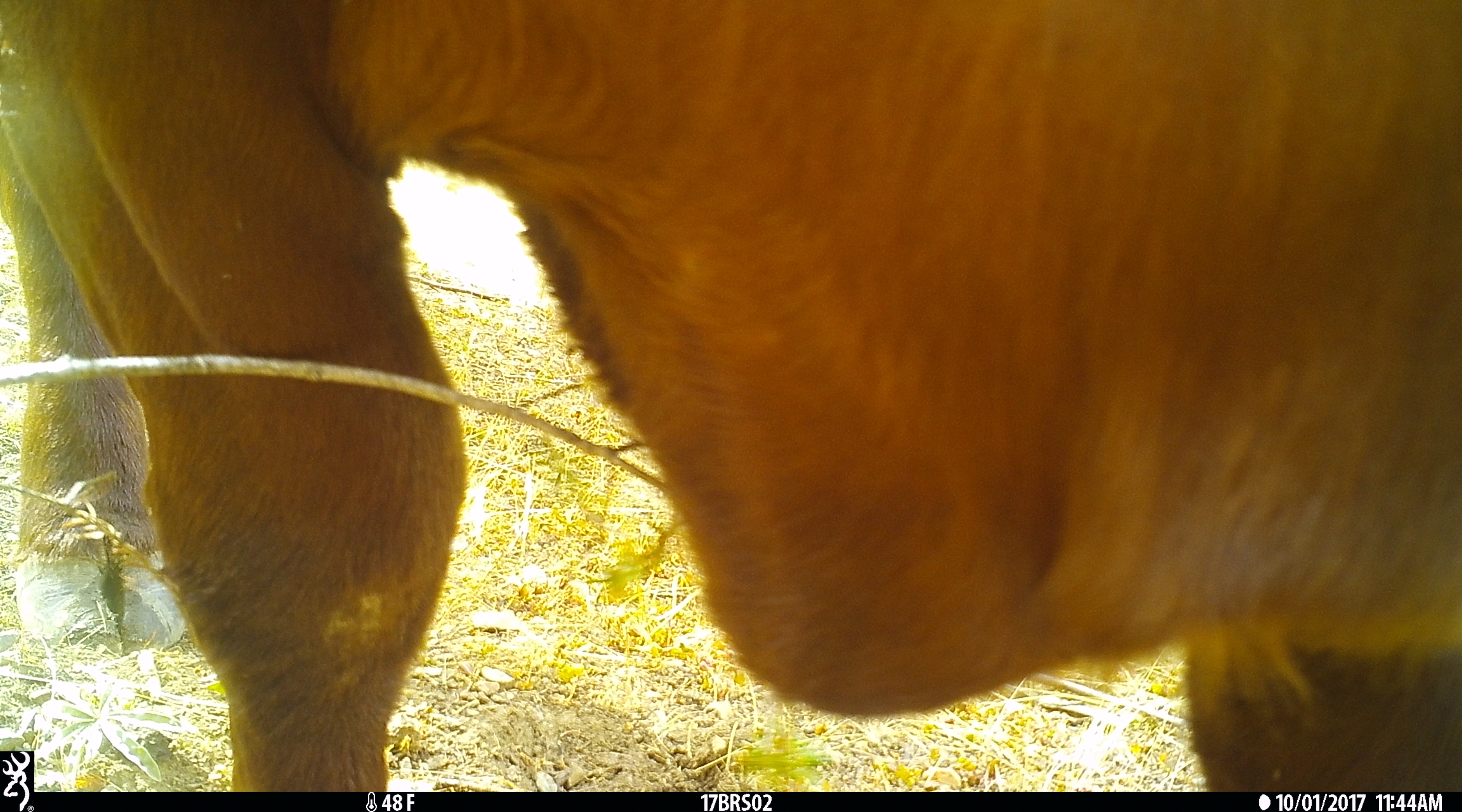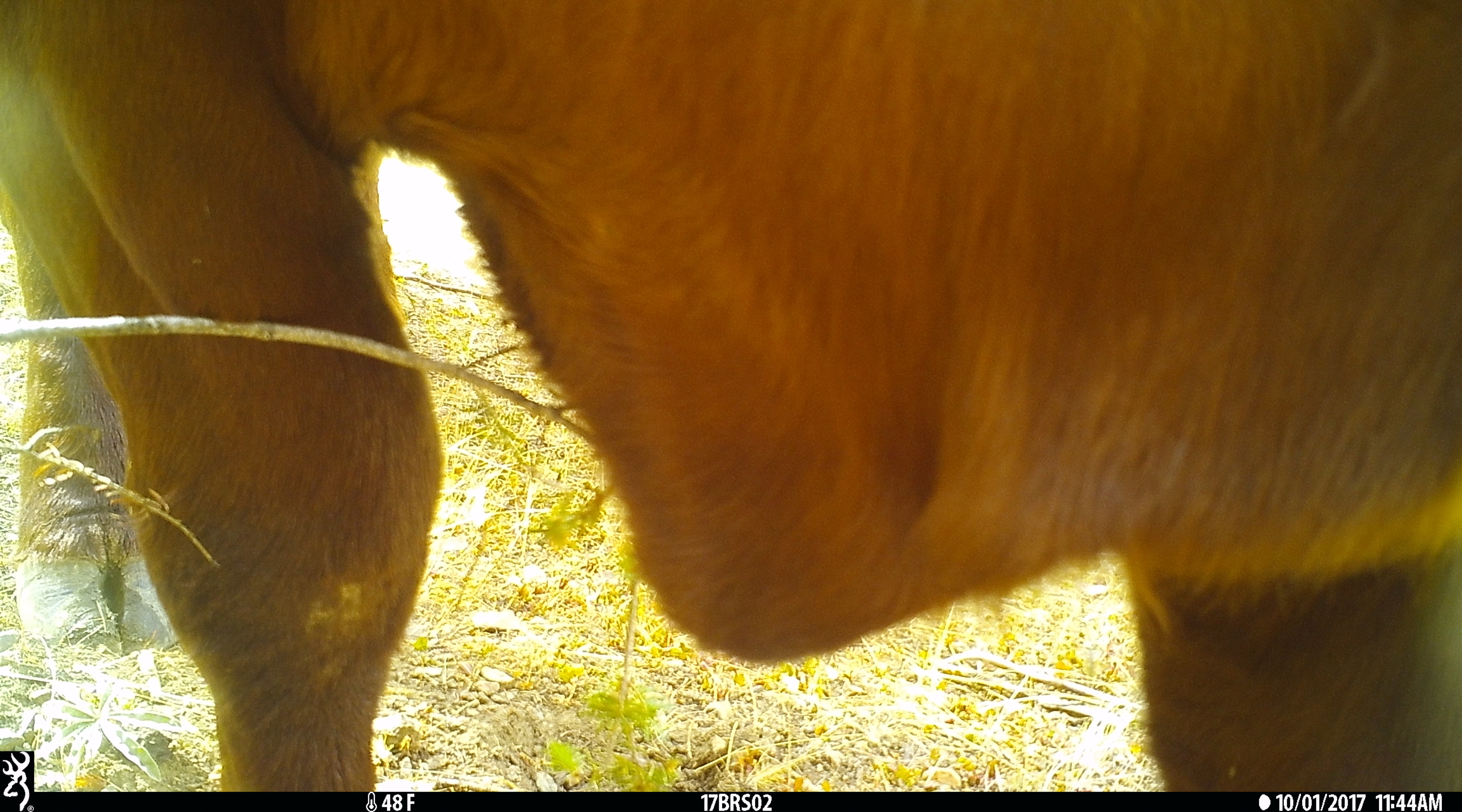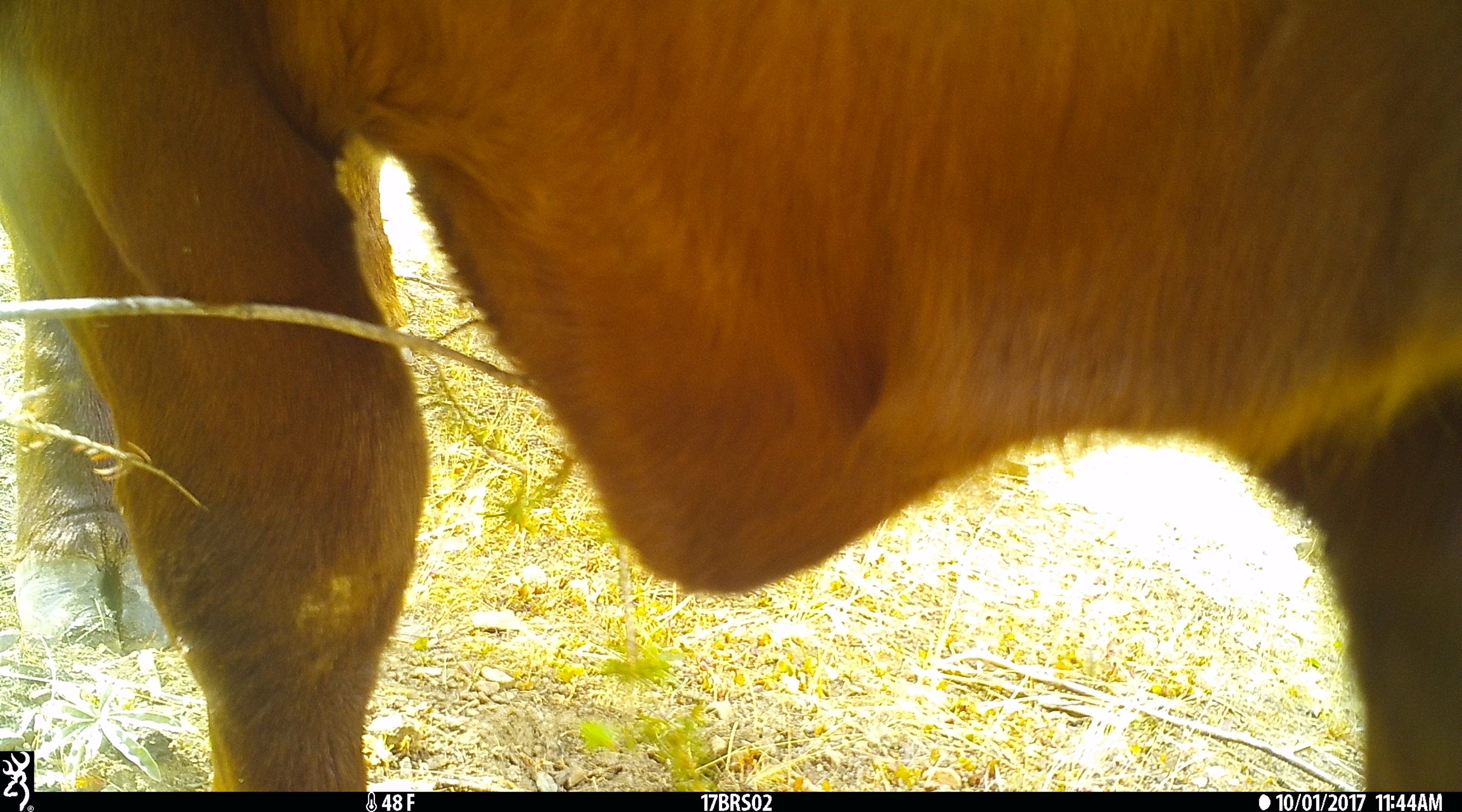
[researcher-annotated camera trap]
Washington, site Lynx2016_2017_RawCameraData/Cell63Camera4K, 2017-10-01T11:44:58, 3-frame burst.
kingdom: Animalia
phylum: Chordata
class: Mammalia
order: Artiodactyla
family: Bovidae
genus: Bos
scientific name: Bos taurus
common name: domestic cattle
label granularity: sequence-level